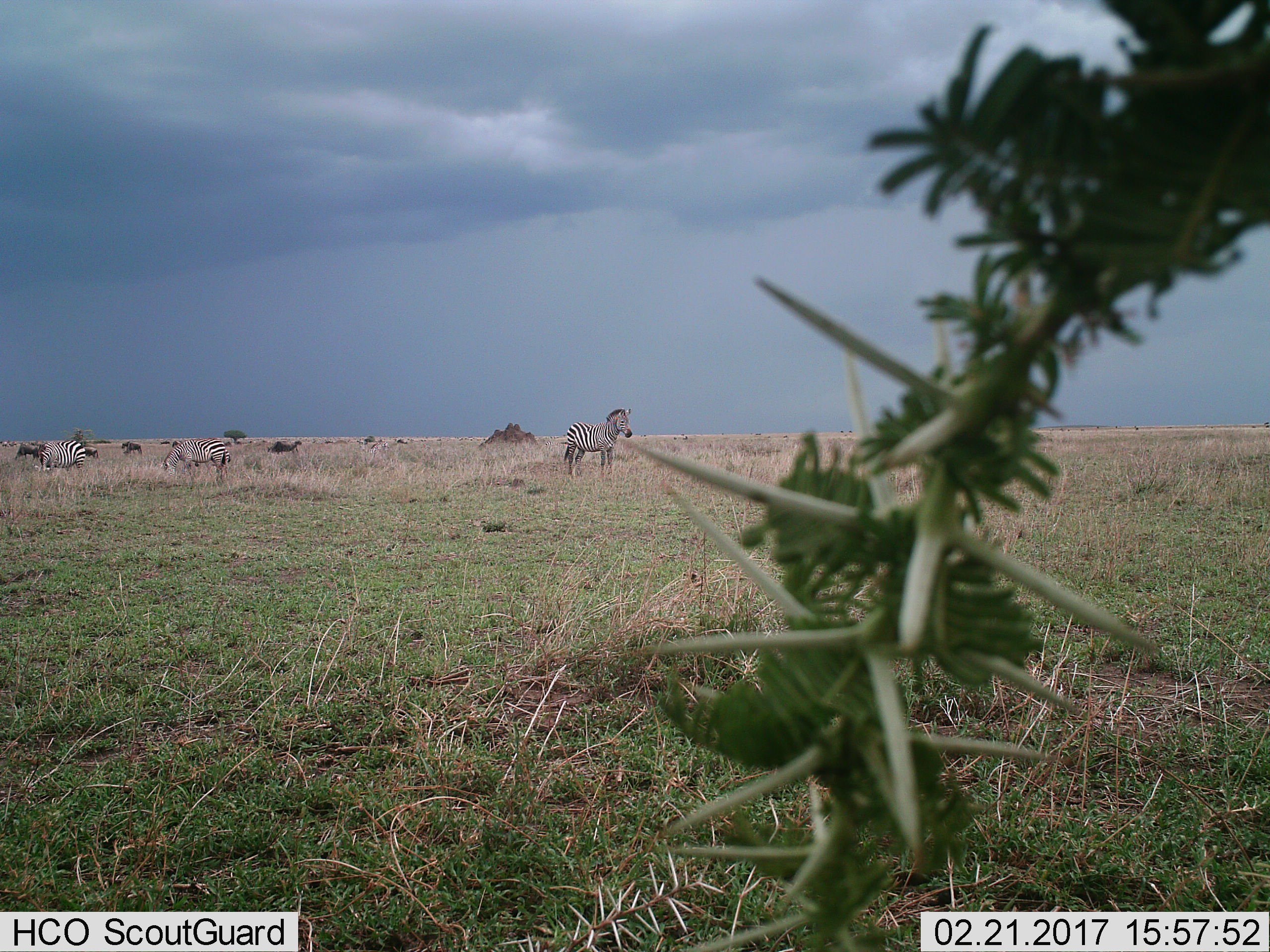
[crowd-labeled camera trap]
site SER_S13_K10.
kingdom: Animalia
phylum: Chordata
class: Mammalia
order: Perissodactyla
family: Equidae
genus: Equus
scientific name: Equus quagga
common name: plains zebra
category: zebraplains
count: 3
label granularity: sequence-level